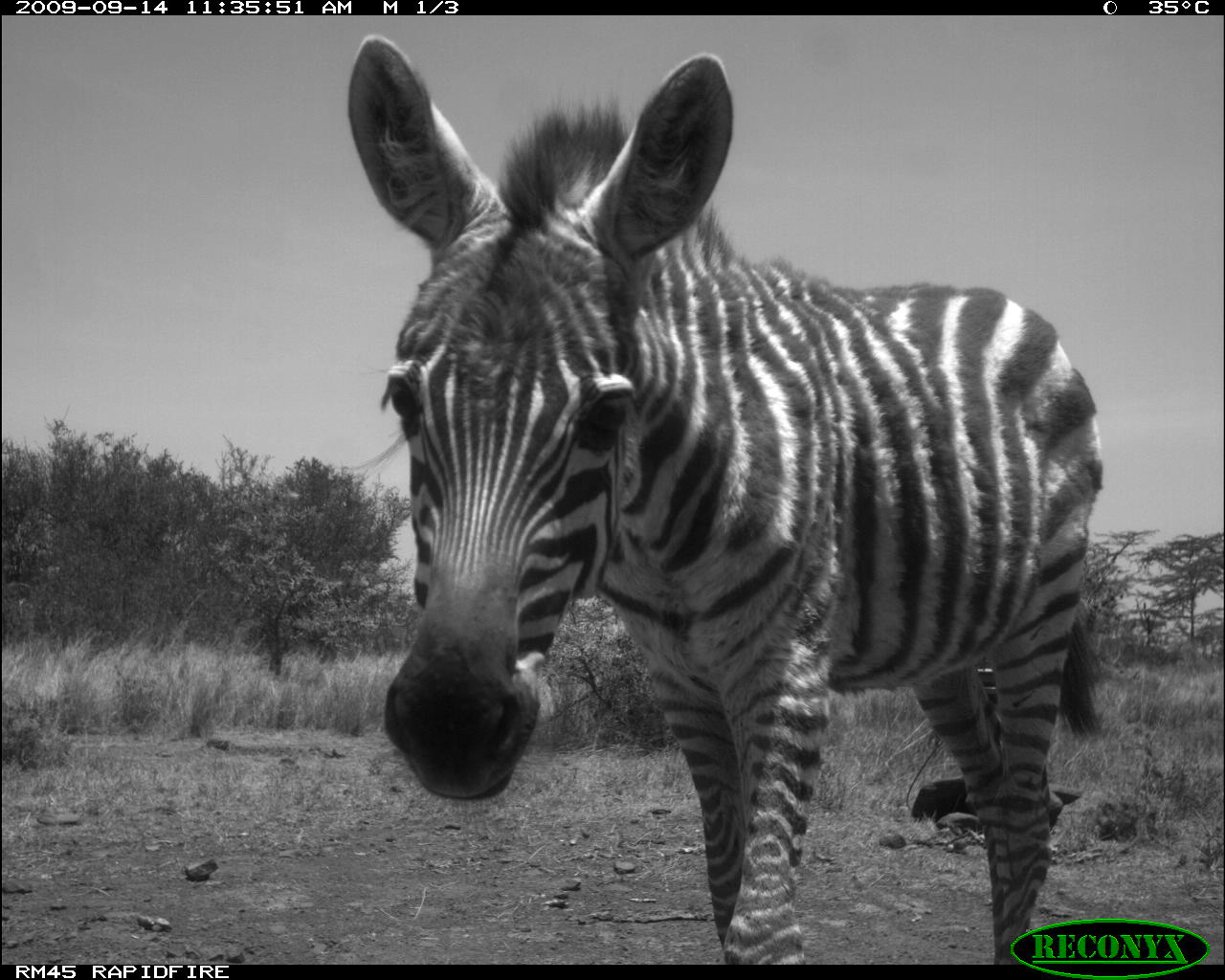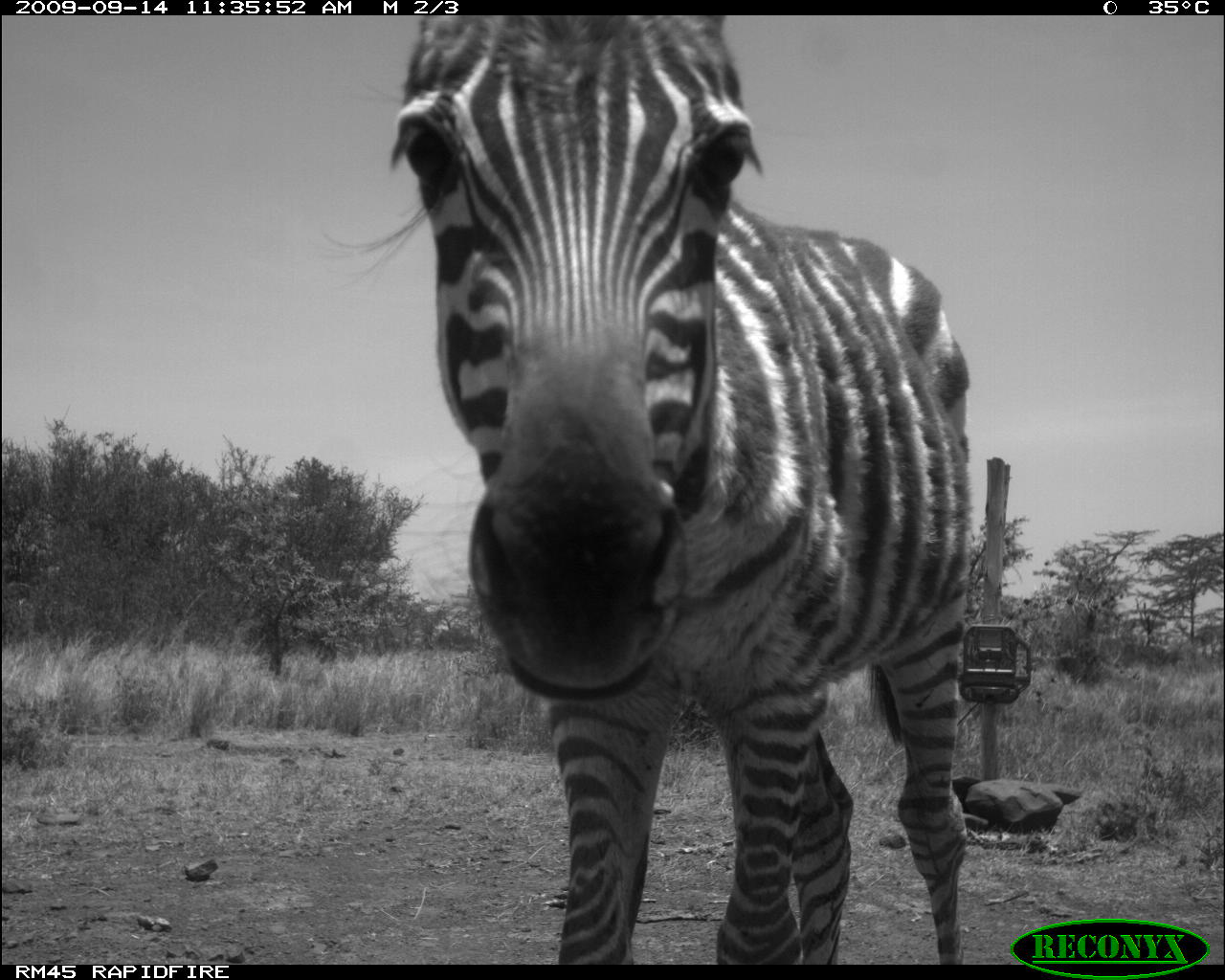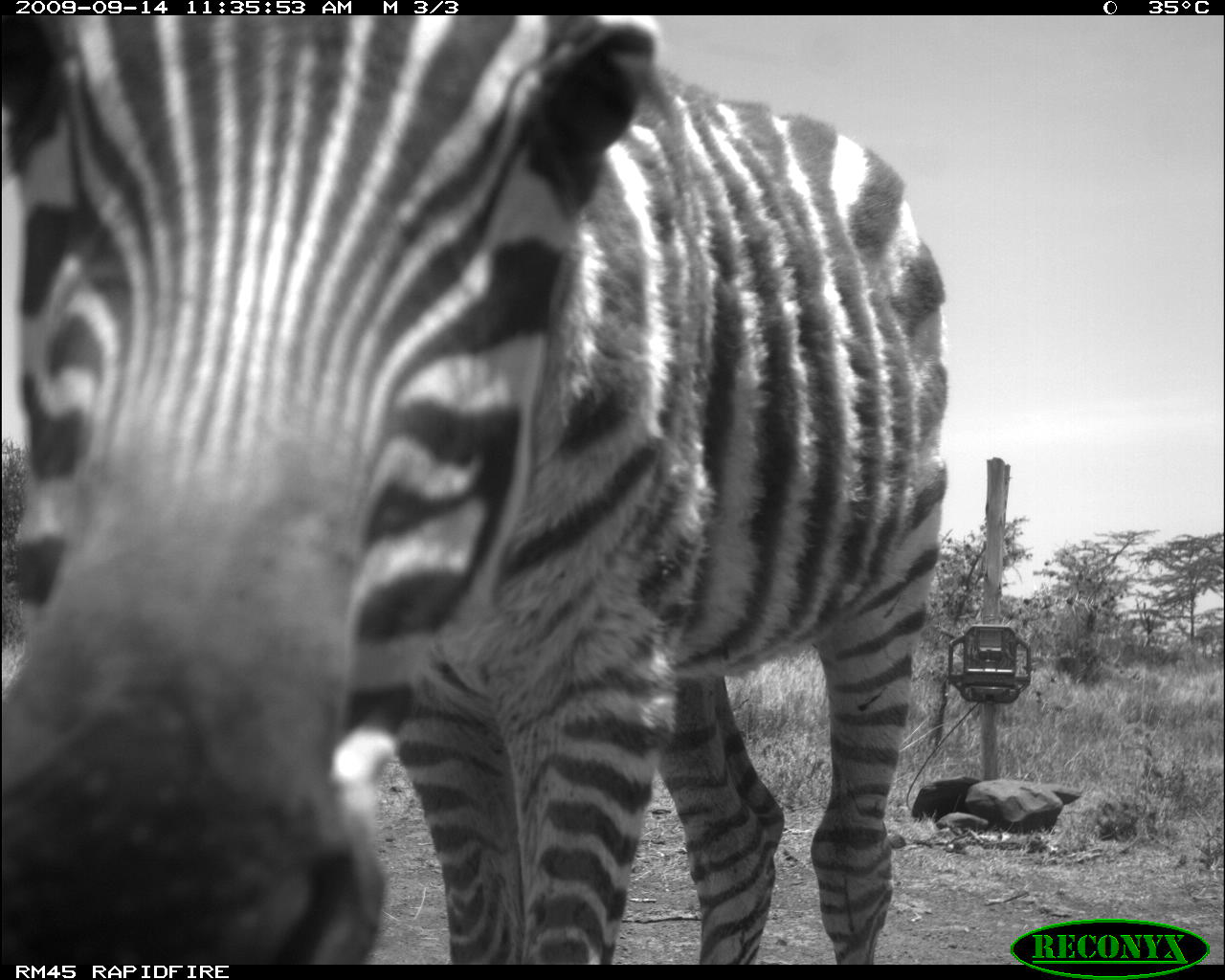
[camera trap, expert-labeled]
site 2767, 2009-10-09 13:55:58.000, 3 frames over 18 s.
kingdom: Animalia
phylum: Chordata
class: Mammalia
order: Artiodactyla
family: Bovidae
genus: Bos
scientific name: Bos taurus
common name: domestic cattle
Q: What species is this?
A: Bos taurus (domestic cattle).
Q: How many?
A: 3.